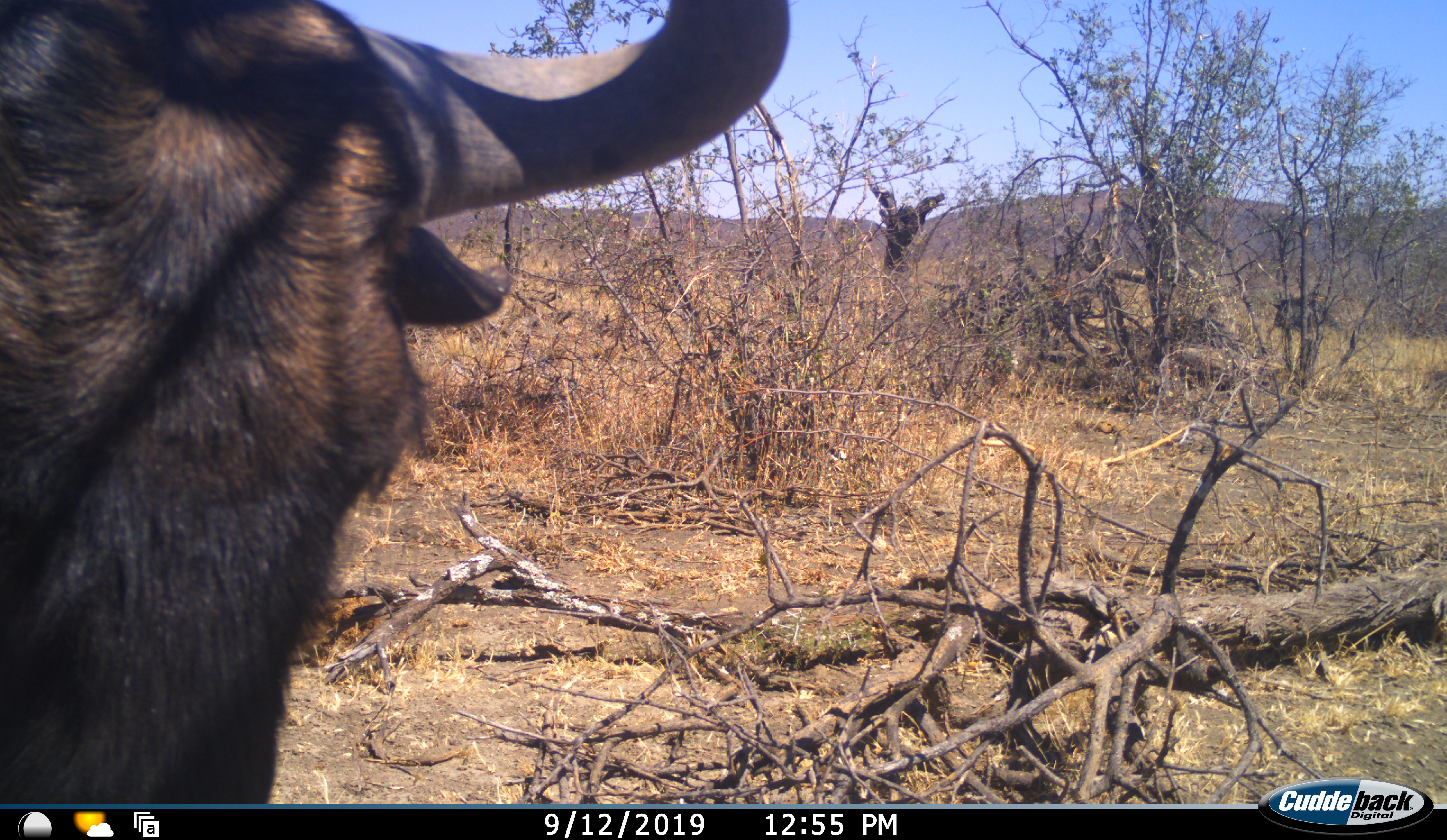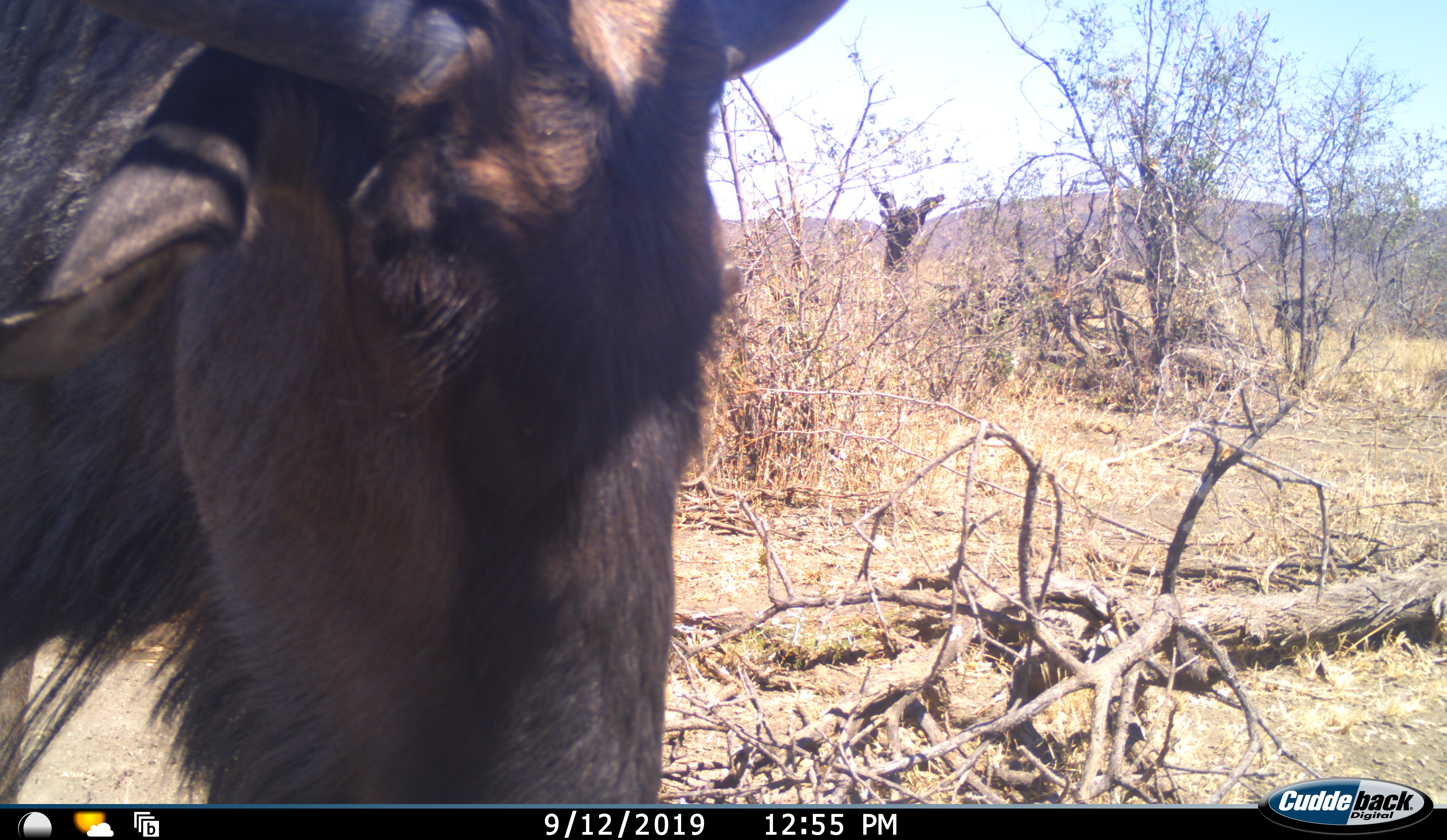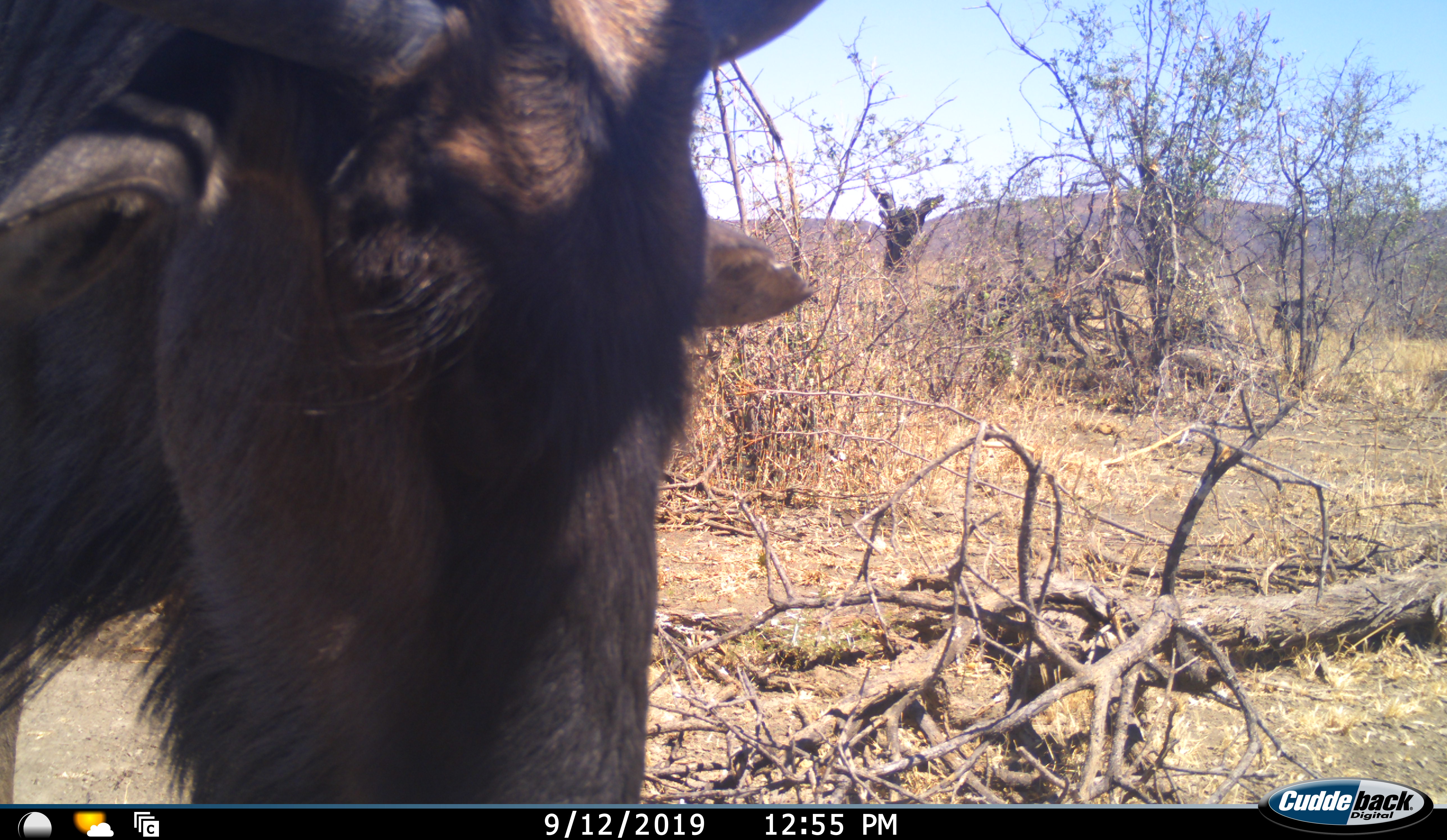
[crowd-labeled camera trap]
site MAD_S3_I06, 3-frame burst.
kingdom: Animalia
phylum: Chordata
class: Mammalia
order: Artiodactyla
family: Bovidae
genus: Connochaetes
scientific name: Connochaetes taurinus taurinus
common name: blue wildebeest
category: wildebeestblue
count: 1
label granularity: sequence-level